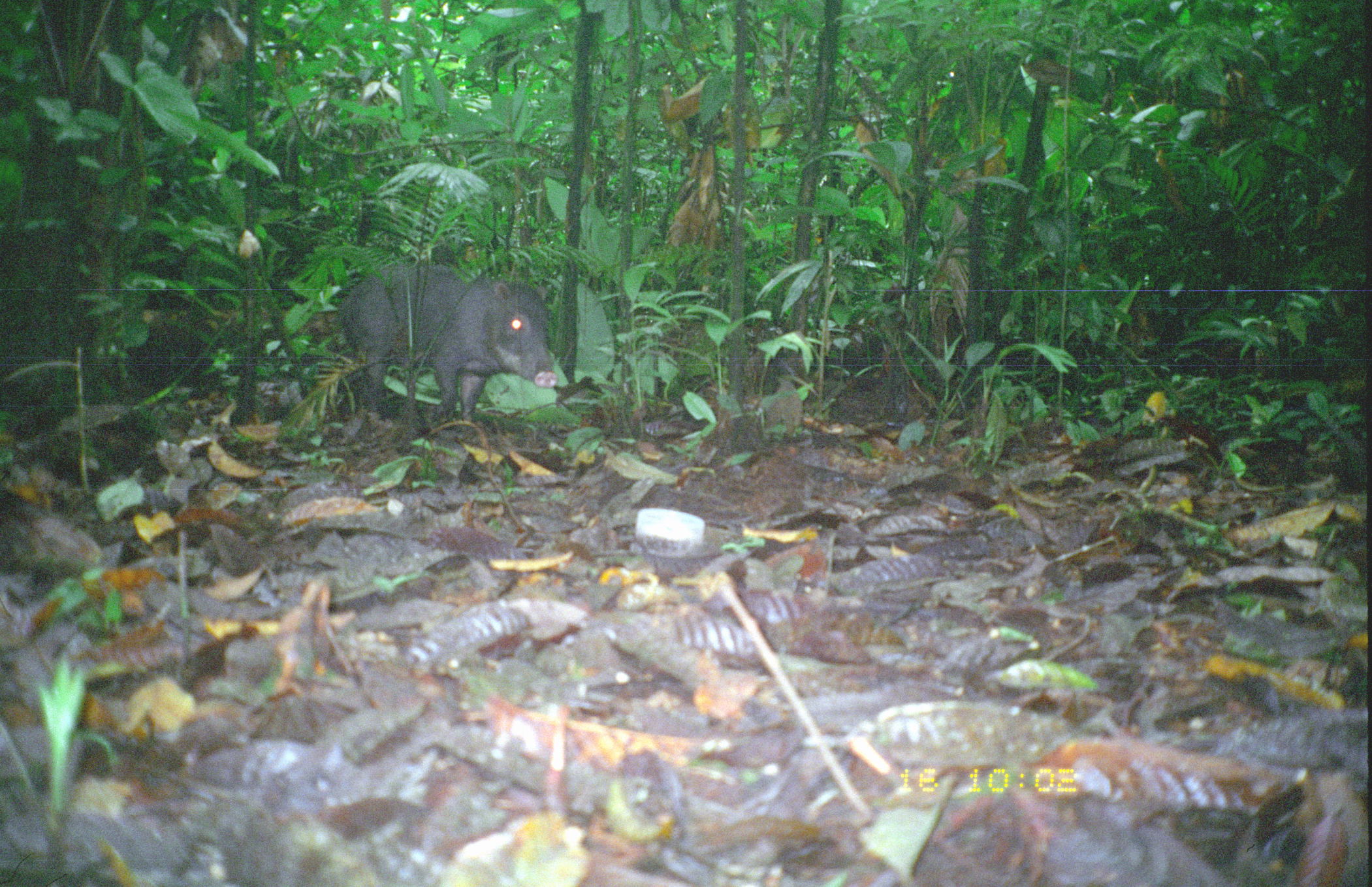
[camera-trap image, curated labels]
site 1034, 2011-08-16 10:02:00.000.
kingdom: Animalia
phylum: Chordata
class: Mammalia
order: Artiodactyla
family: Tayassuidae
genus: Tayassu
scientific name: Tayassu pecari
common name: white-lipped peccary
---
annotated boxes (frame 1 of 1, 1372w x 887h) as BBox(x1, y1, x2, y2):
tayassu pecari: BBox(340, 262, 557, 421)